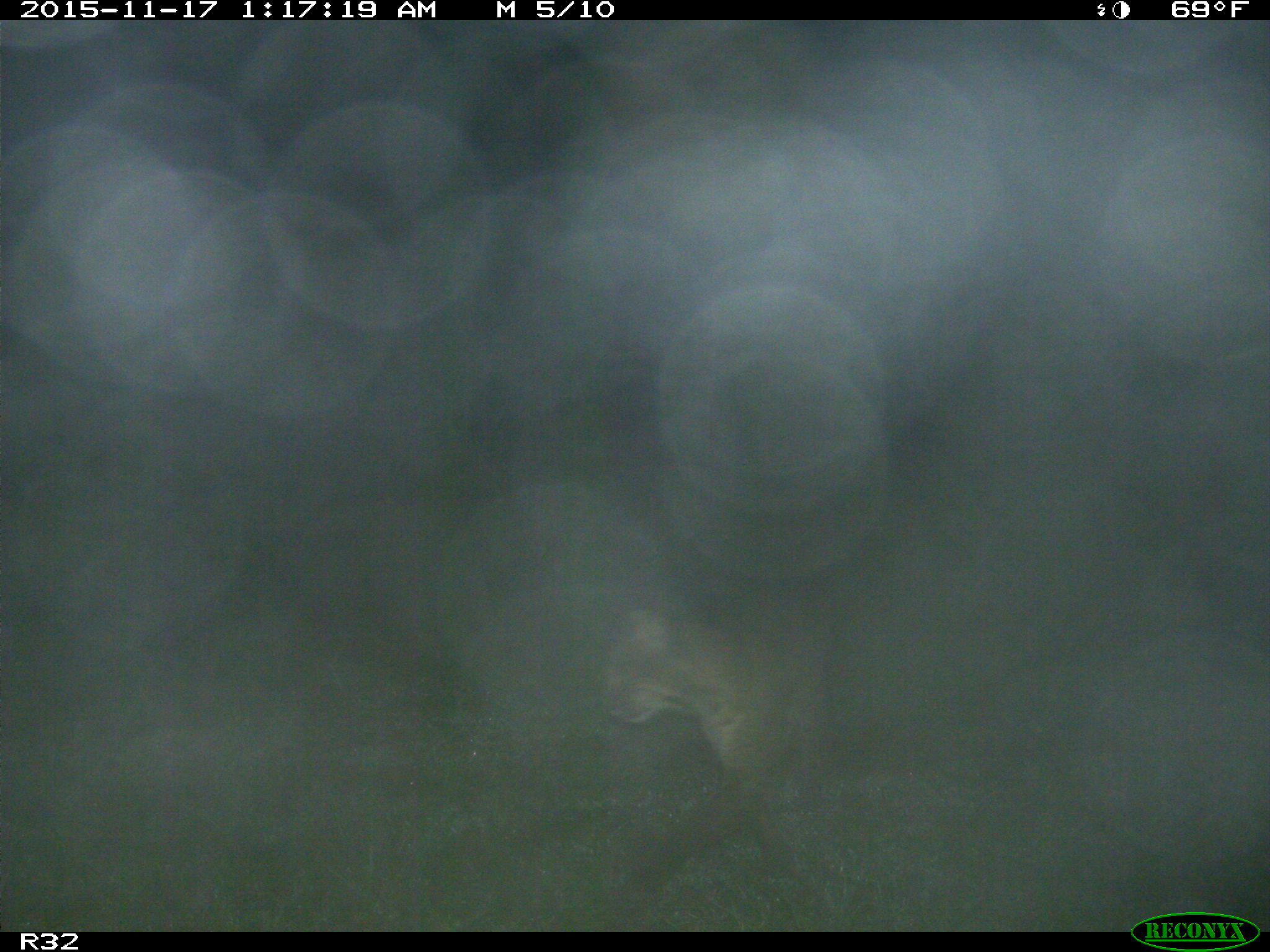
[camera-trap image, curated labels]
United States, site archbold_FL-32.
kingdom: Animalia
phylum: Chordata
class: Mammalia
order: Carnivora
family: Felidae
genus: Lynx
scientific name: Lynx rufus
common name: bobcat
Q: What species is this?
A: Lynx rufus (bobcat).